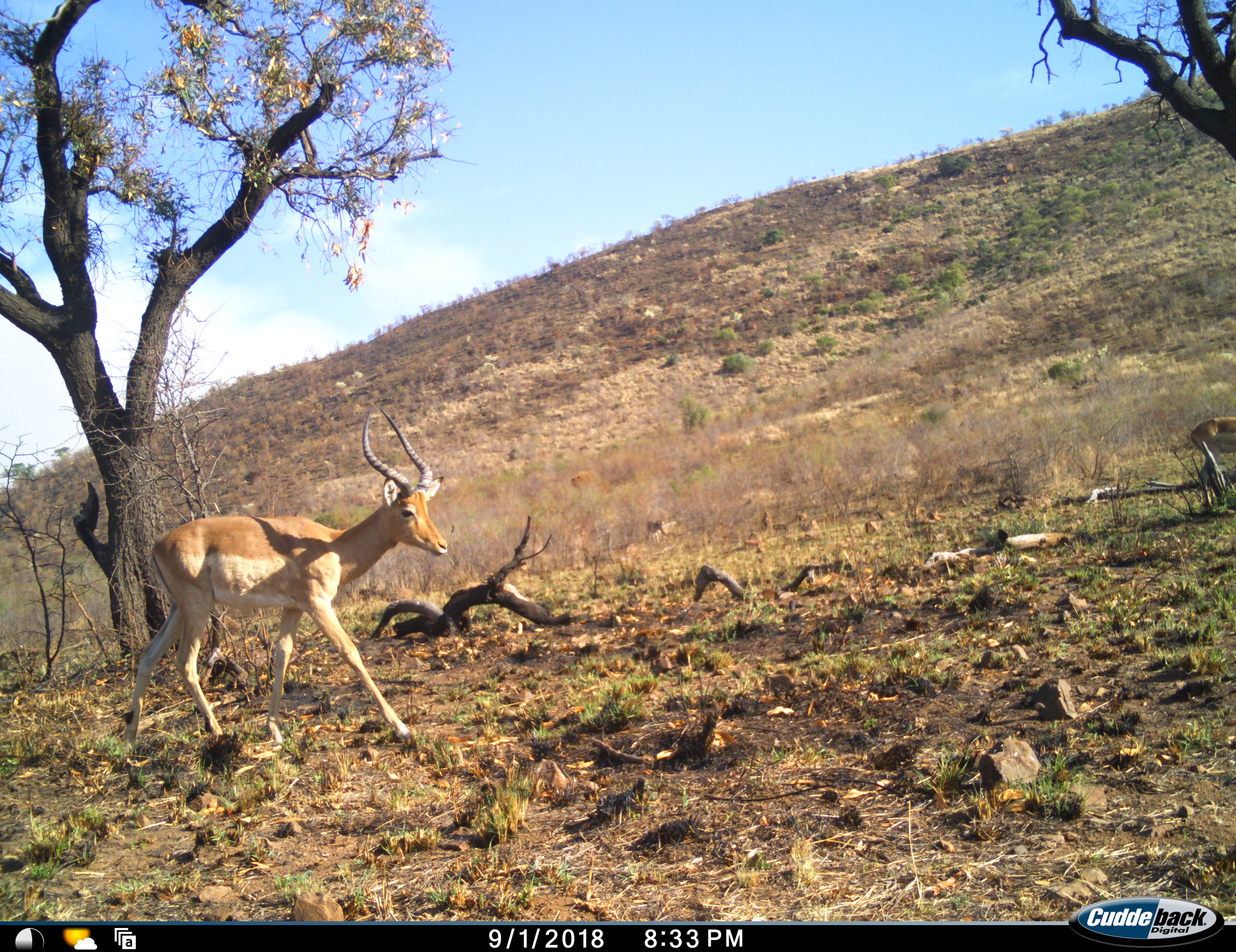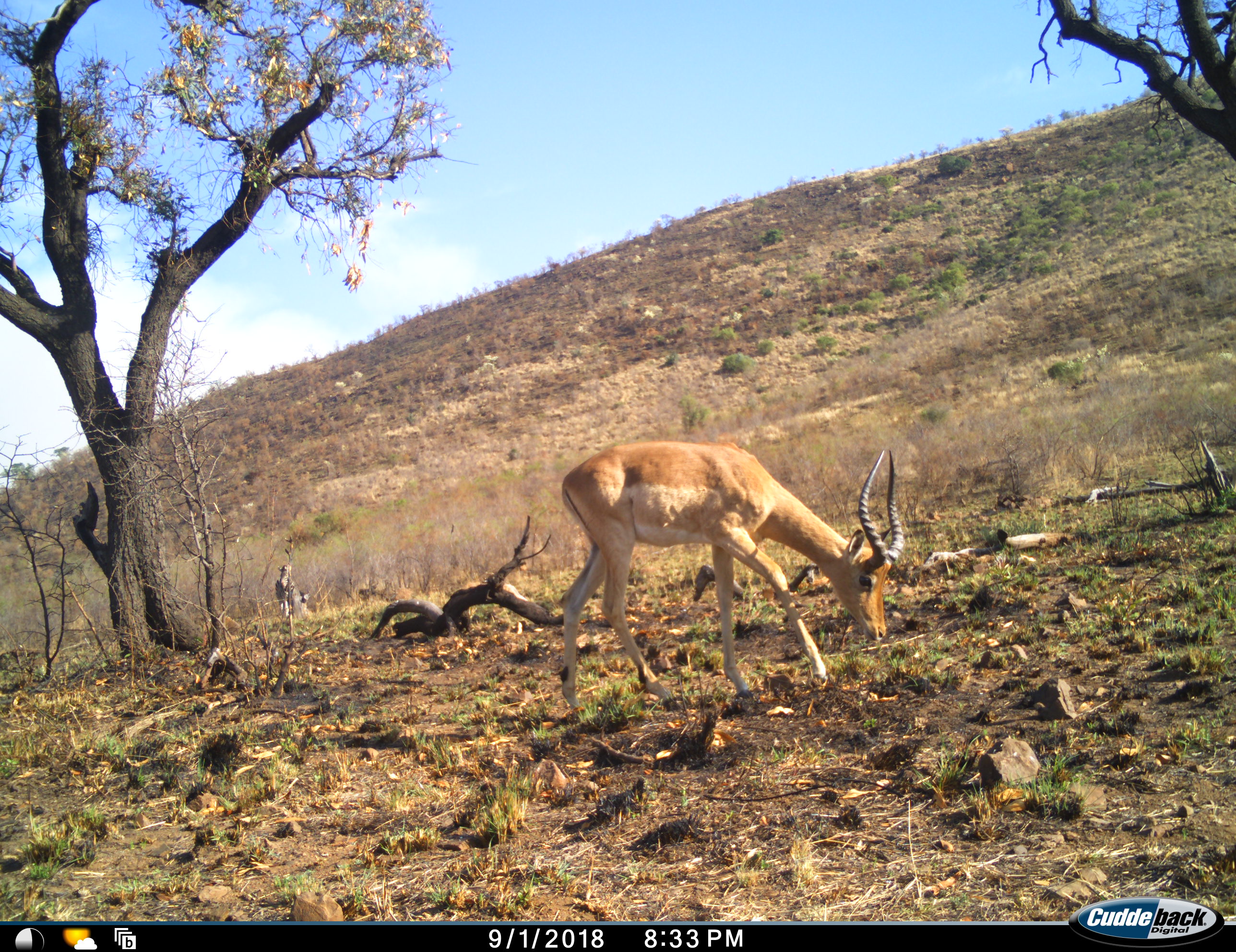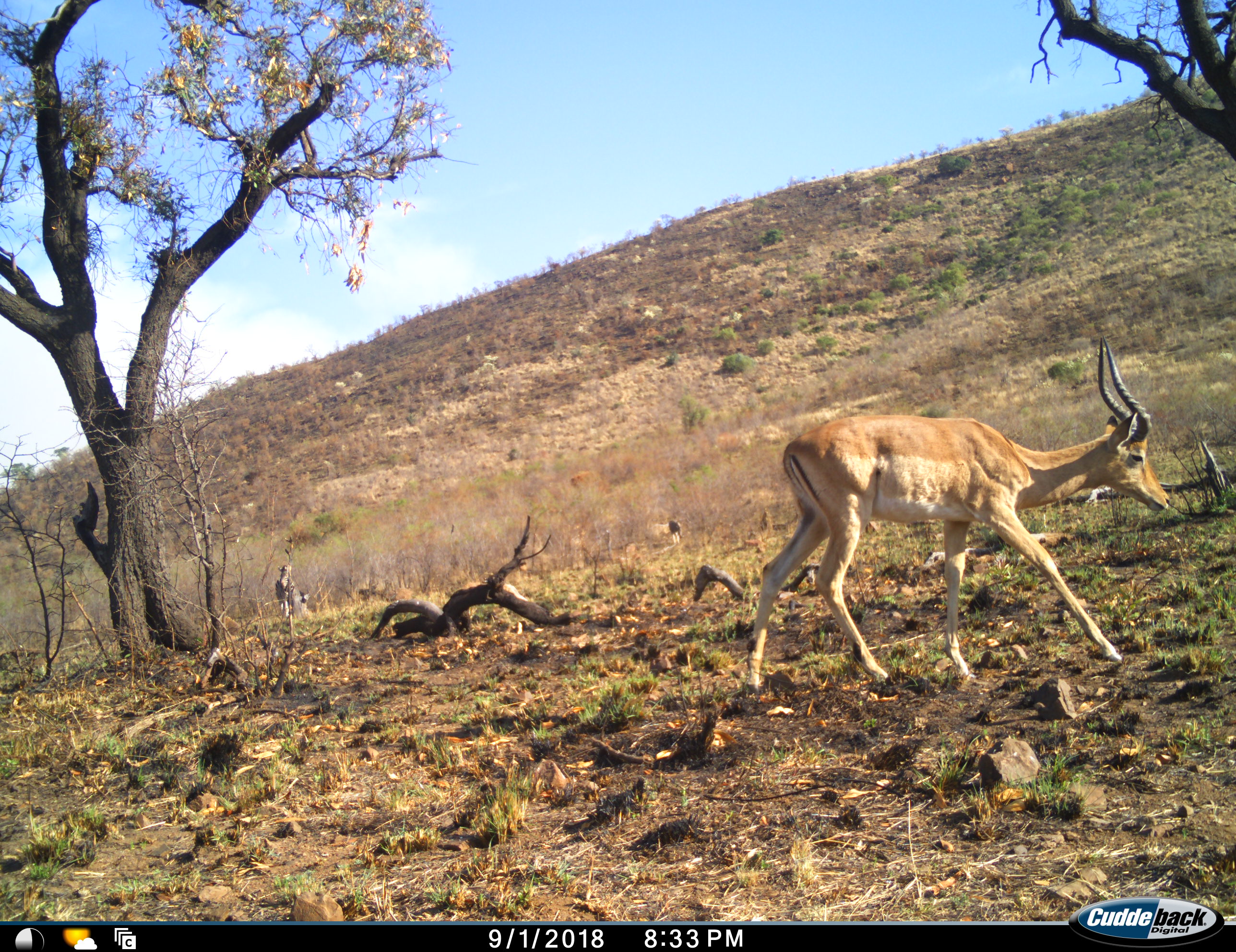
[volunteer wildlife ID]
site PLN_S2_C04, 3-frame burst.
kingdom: Animalia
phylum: Chordata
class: Mammalia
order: Artiodactyla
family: Bovidae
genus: Aepyceros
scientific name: Aepyceros melampus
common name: impala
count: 2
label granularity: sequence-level